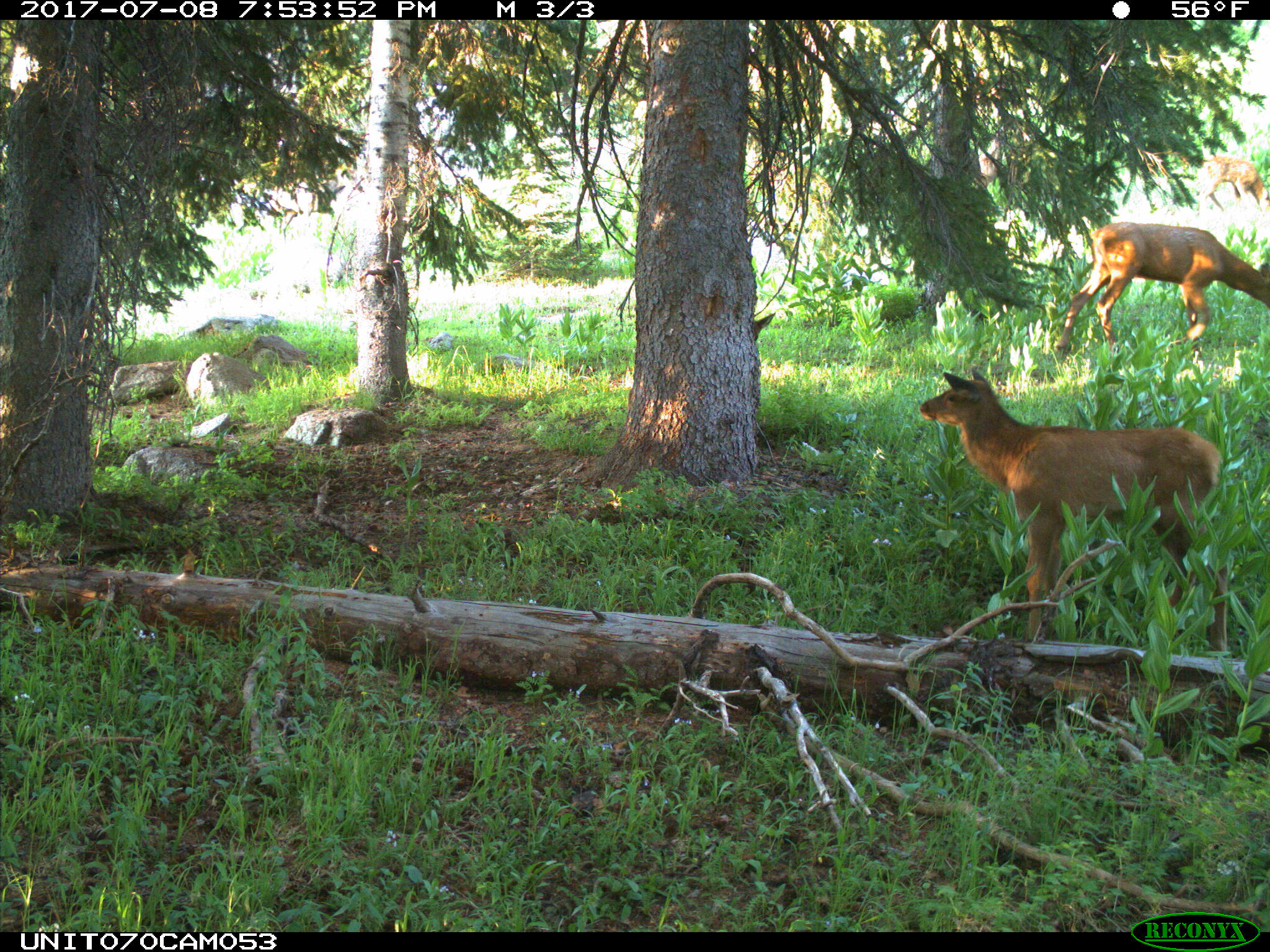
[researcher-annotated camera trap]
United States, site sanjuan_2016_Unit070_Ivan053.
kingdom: Animalia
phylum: Chordata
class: Mammalia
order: Artiodactyla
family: Cervidae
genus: Cervus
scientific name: Cervus elaphus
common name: red deer